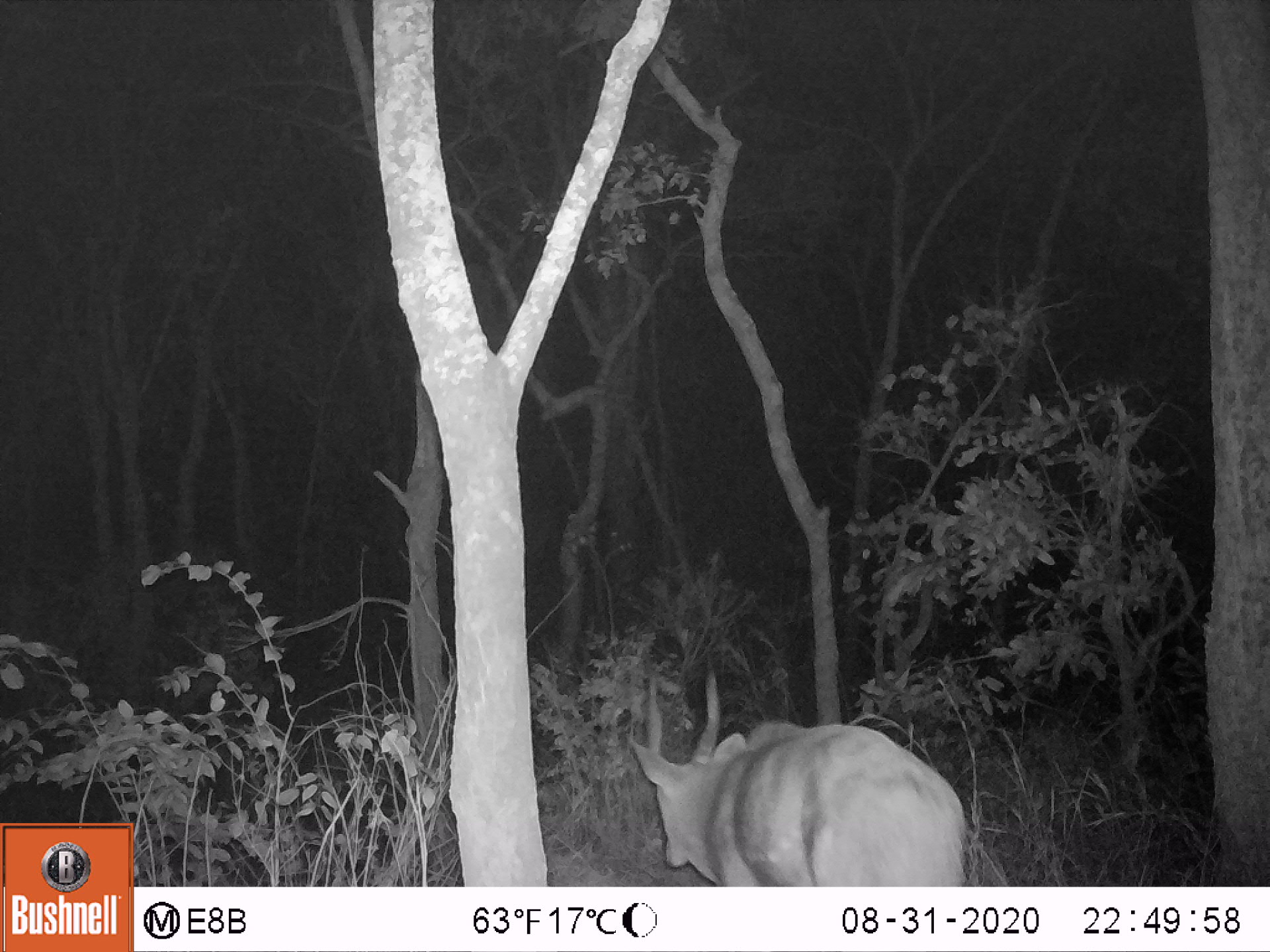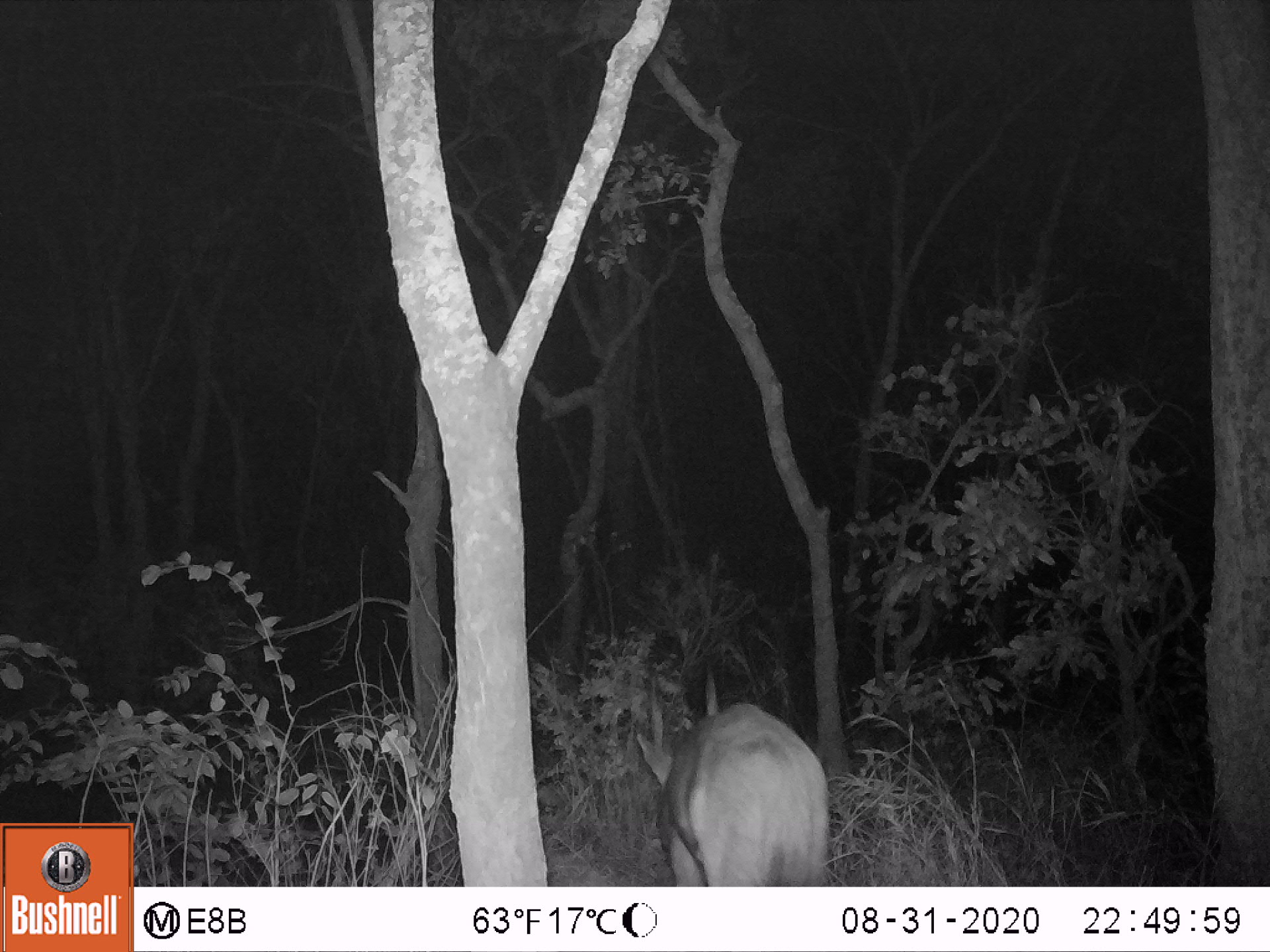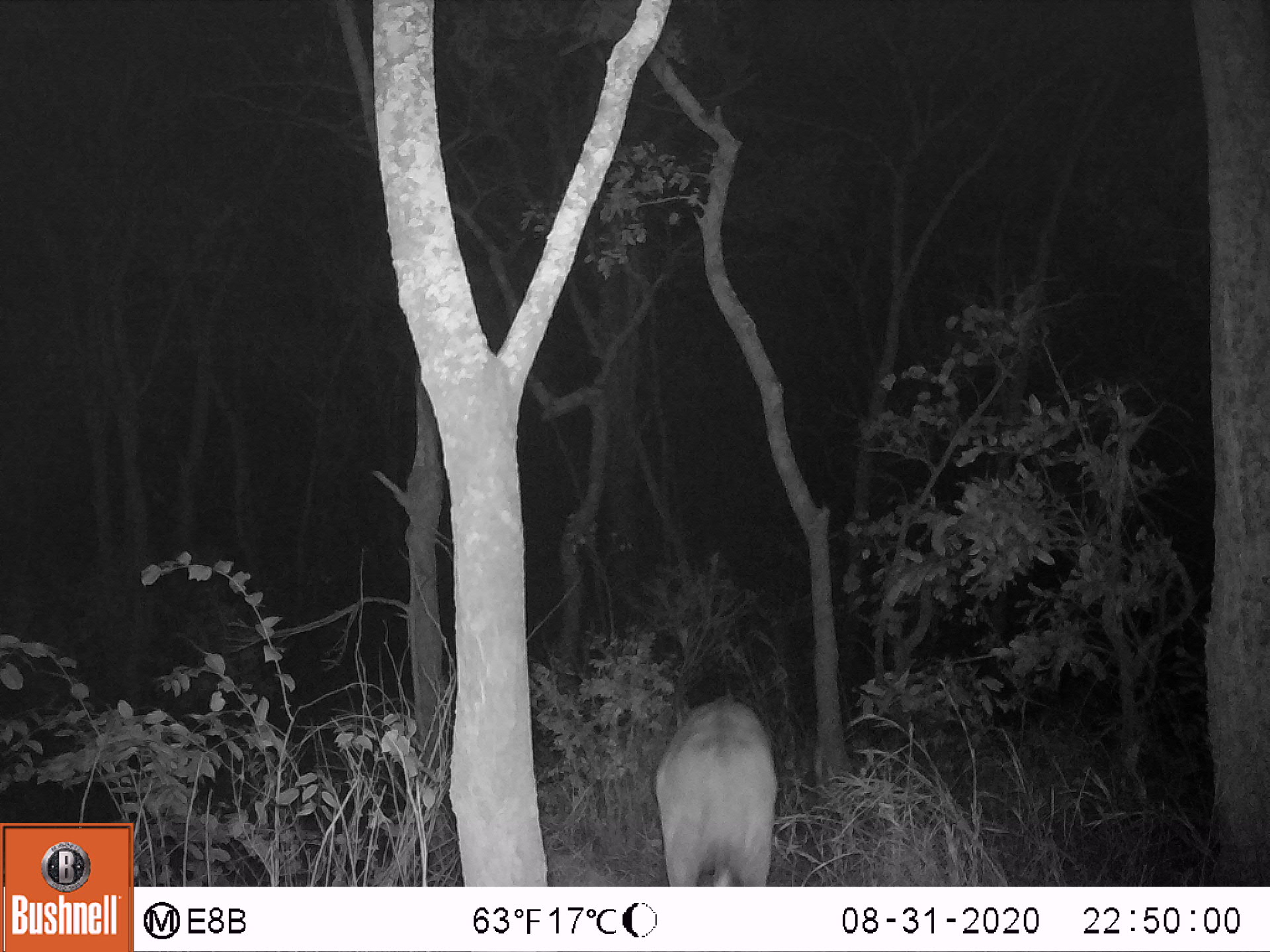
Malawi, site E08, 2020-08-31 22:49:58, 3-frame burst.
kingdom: Animalia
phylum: Chordata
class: Mammalia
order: Artiodactyla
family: Bovidae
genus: Tragelaphus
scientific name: Tragelaphus sylvaticus sylvaticus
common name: cape bushbuck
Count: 1.